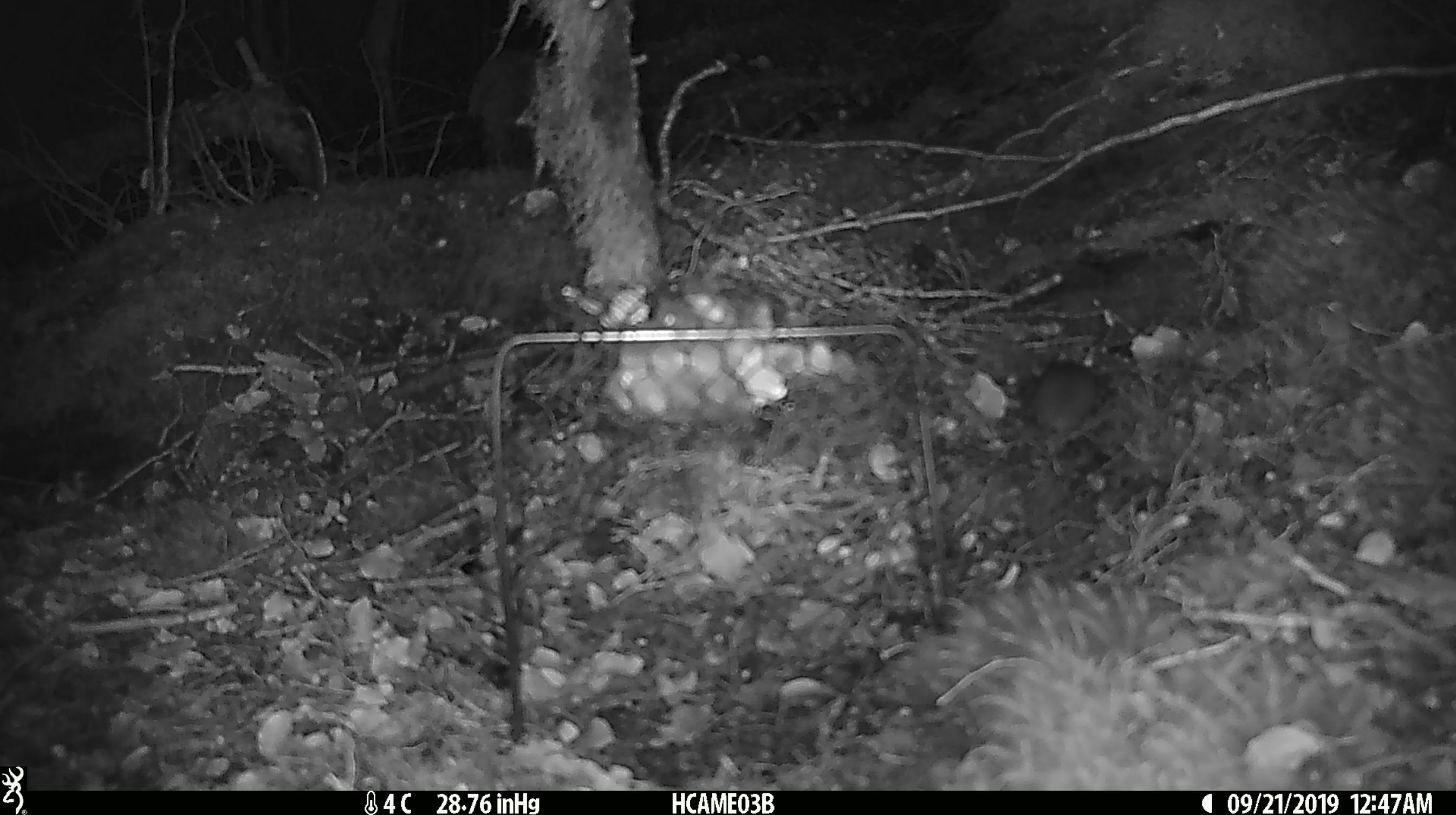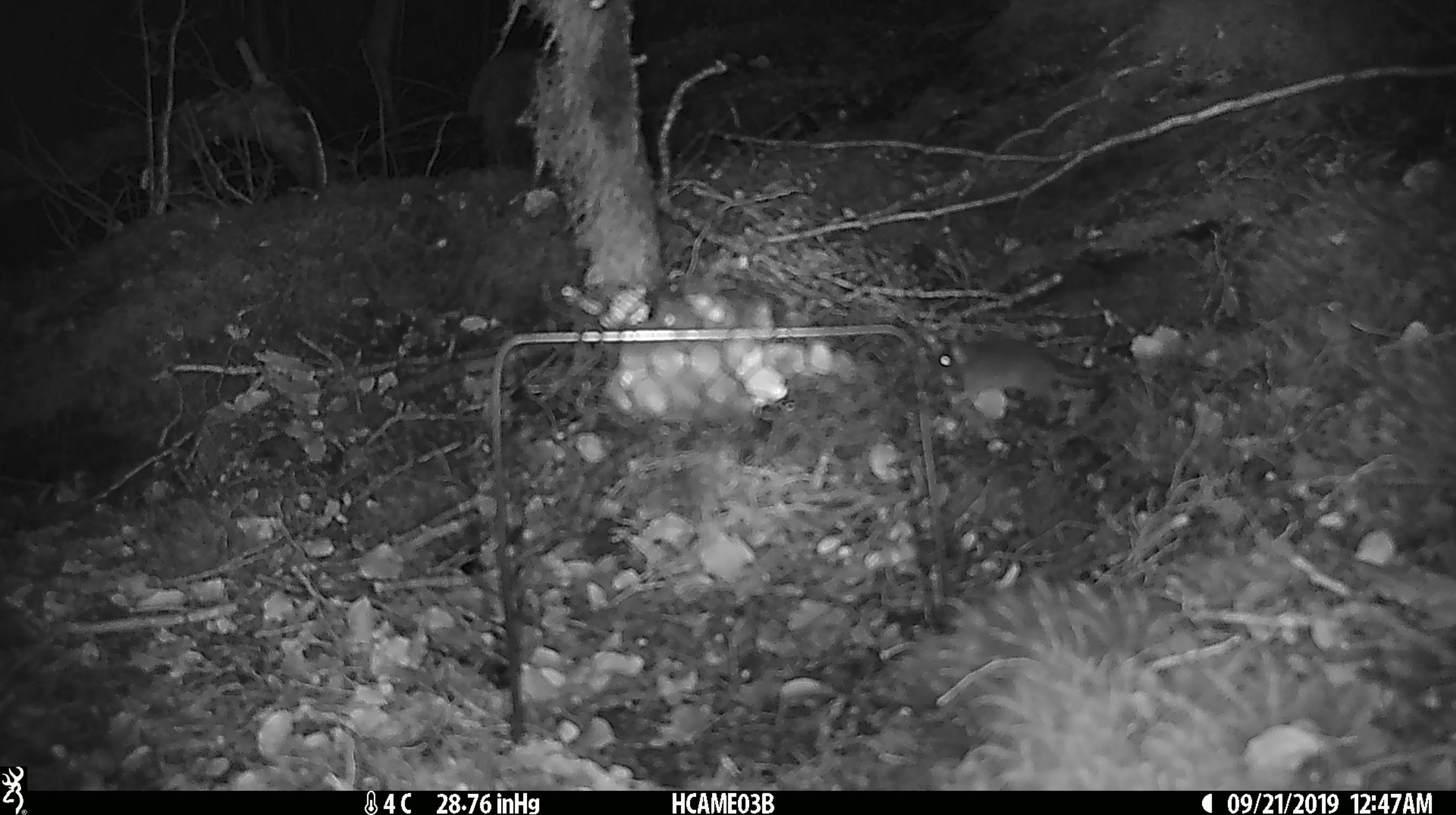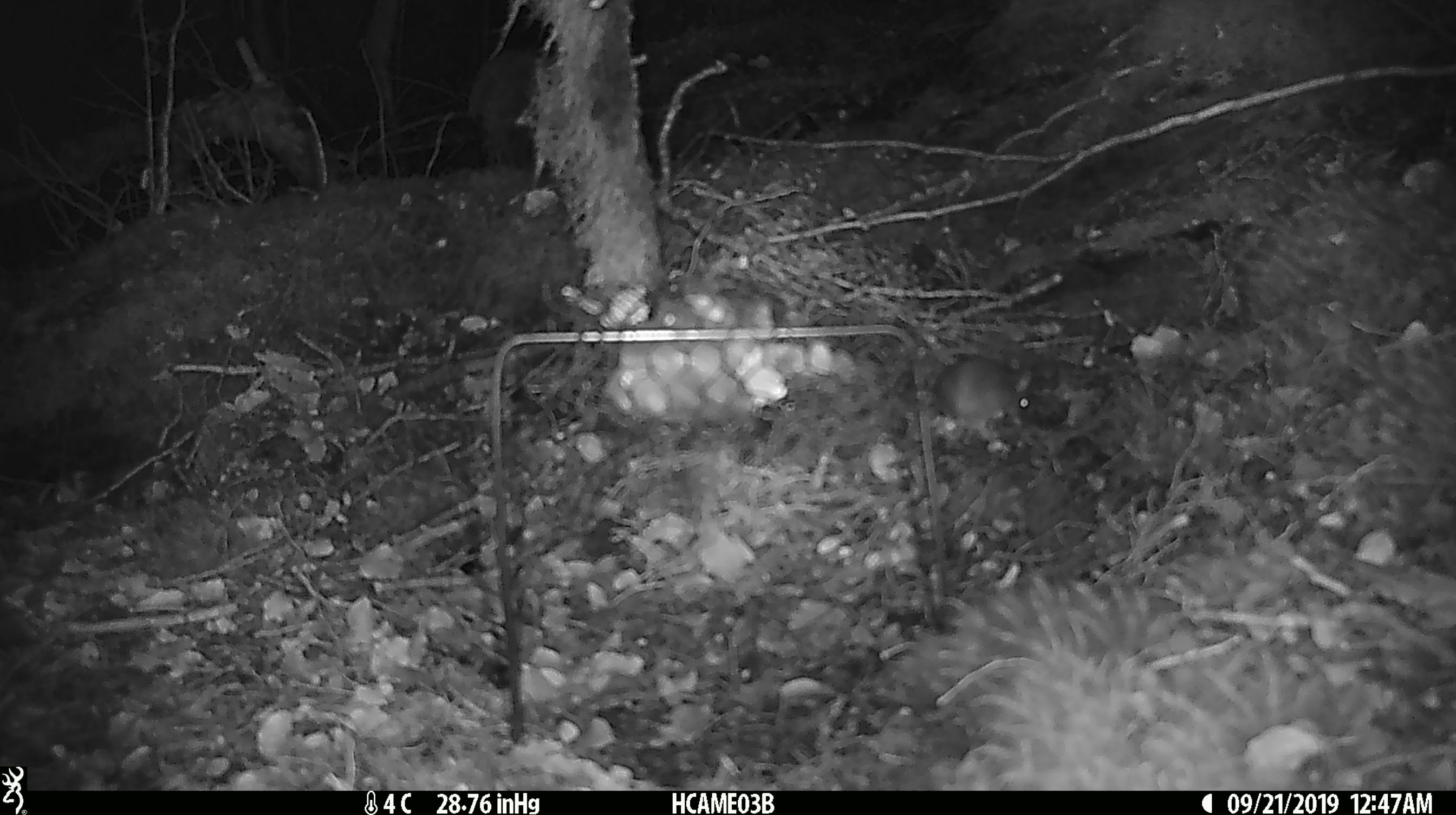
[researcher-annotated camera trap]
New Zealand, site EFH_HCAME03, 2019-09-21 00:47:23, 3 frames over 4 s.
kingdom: Animalia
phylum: Chordata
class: Mammalia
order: Rodentia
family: Muridae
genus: Mus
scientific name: Mus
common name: mouse